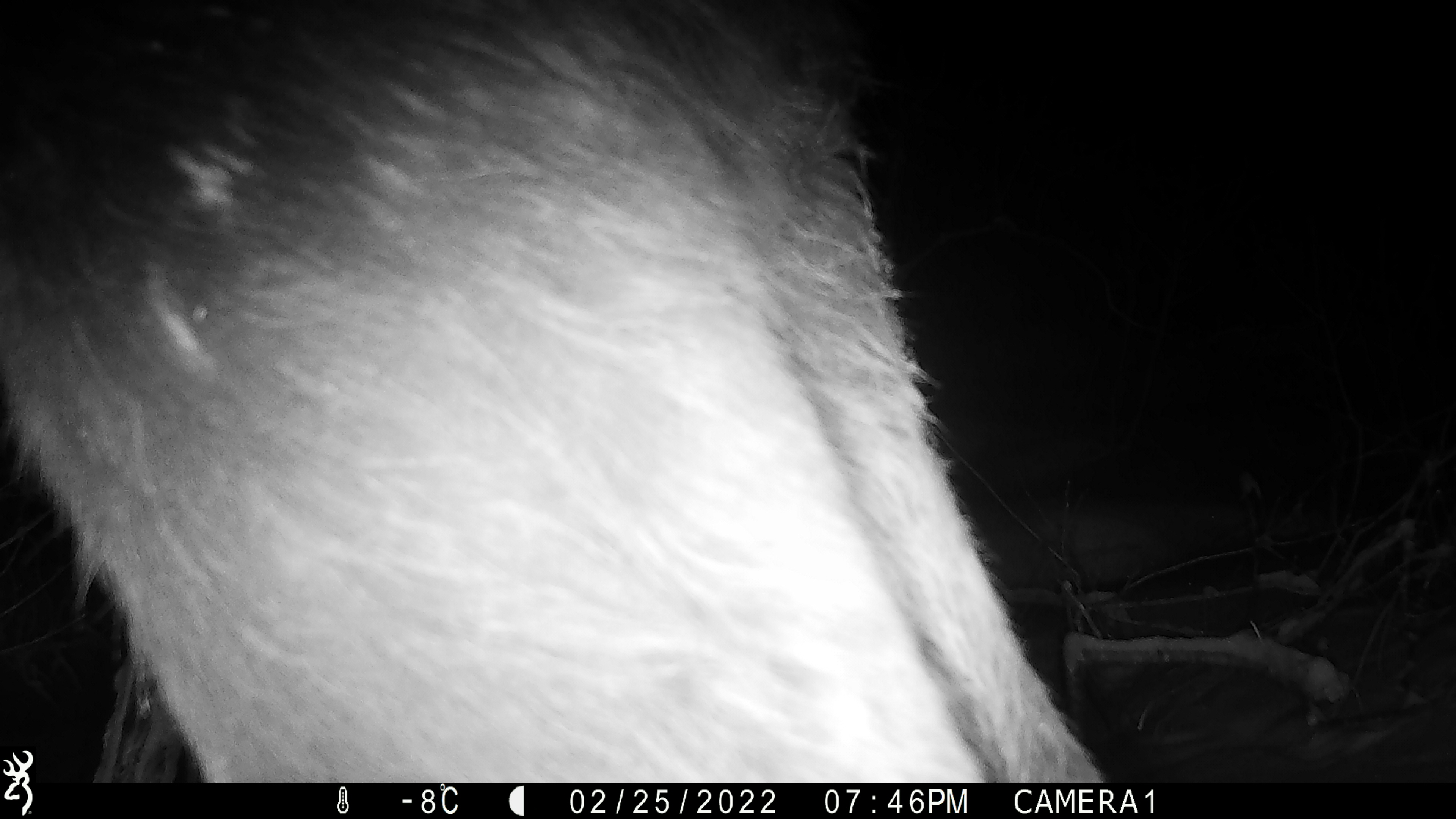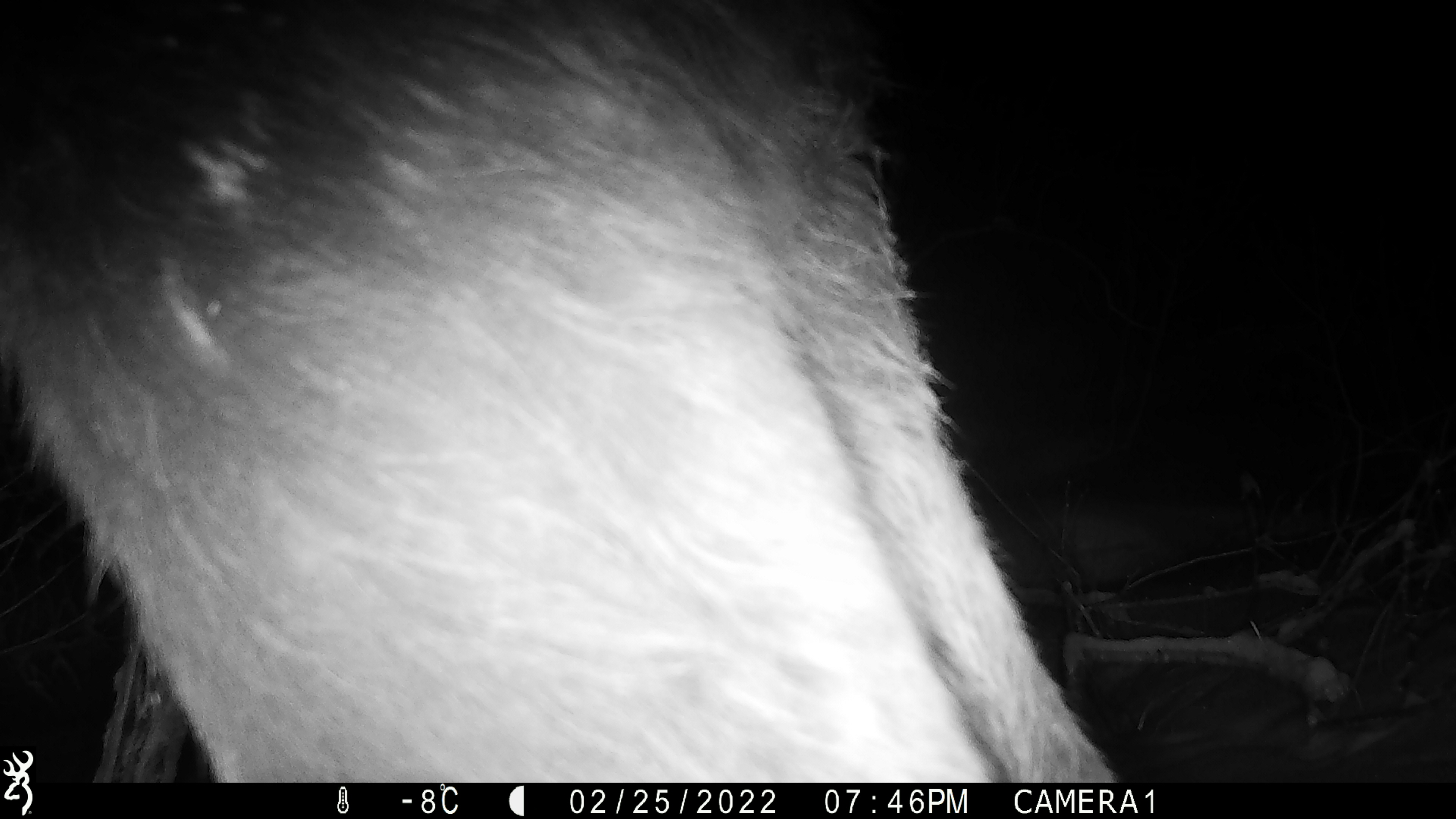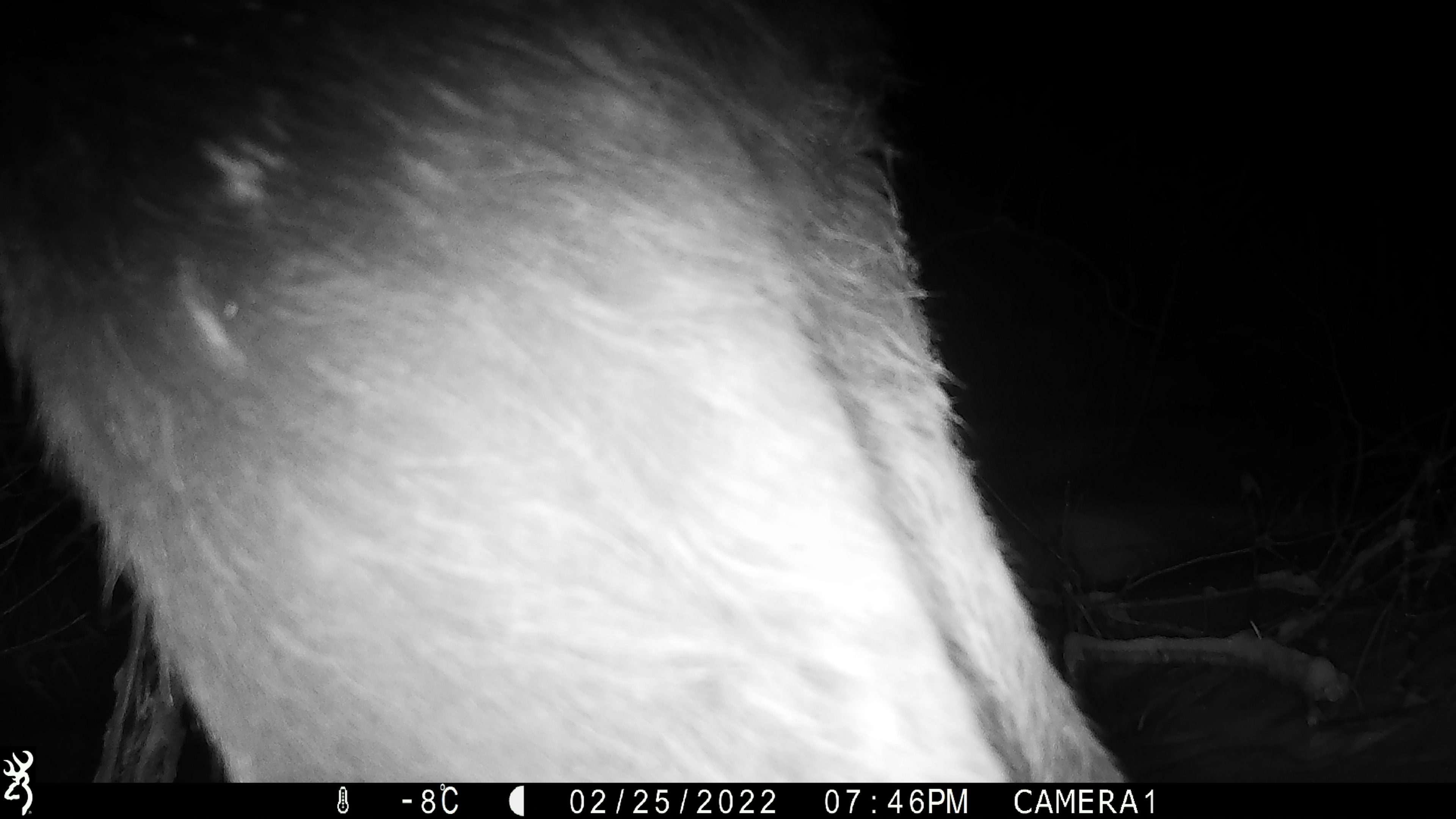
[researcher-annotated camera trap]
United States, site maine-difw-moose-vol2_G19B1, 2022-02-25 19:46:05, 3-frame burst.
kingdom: Animalia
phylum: Chordata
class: Mammalia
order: Artiodactyla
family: Cervidae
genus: Alces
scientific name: Alces alces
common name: moose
Moose (Alces alces).